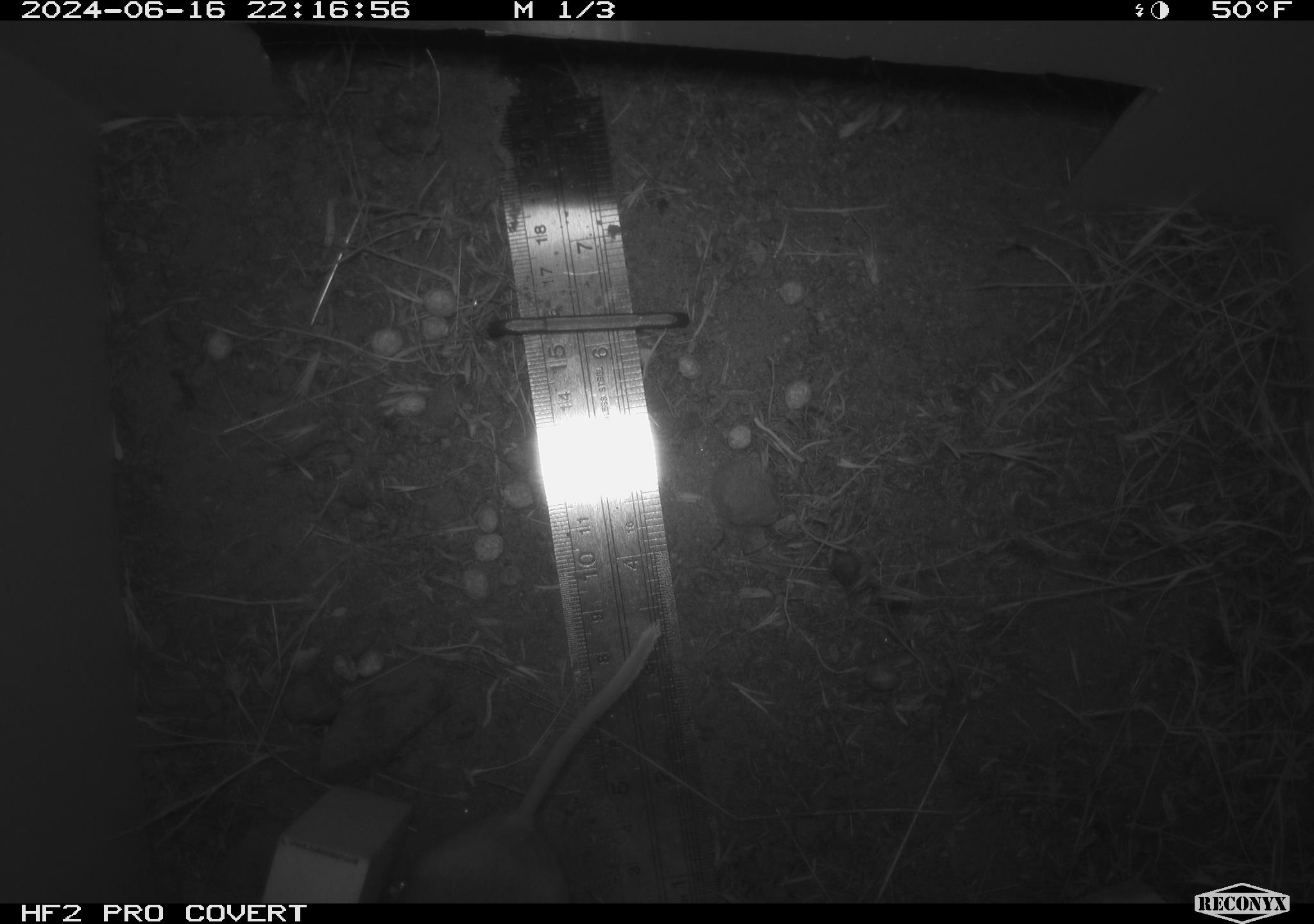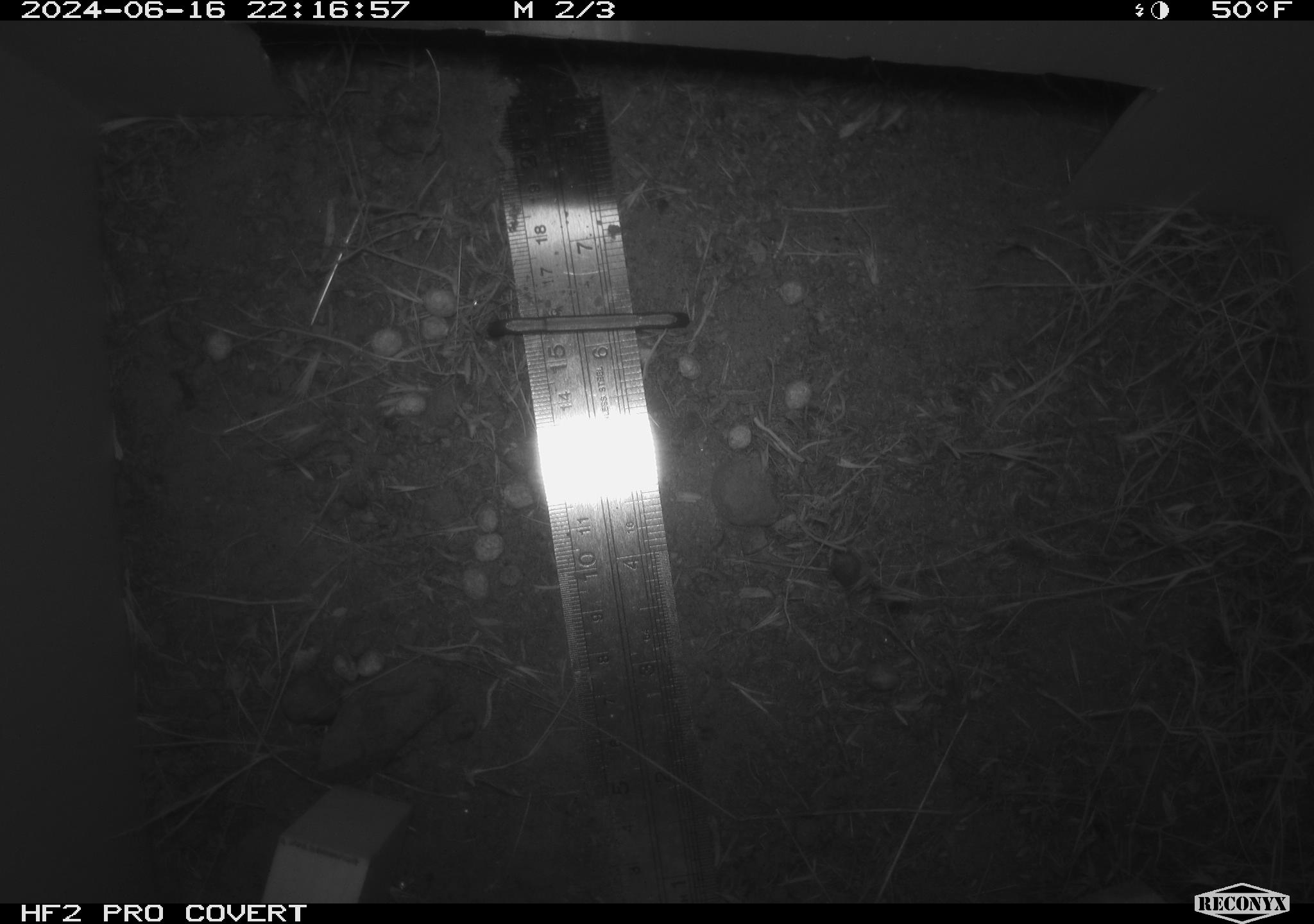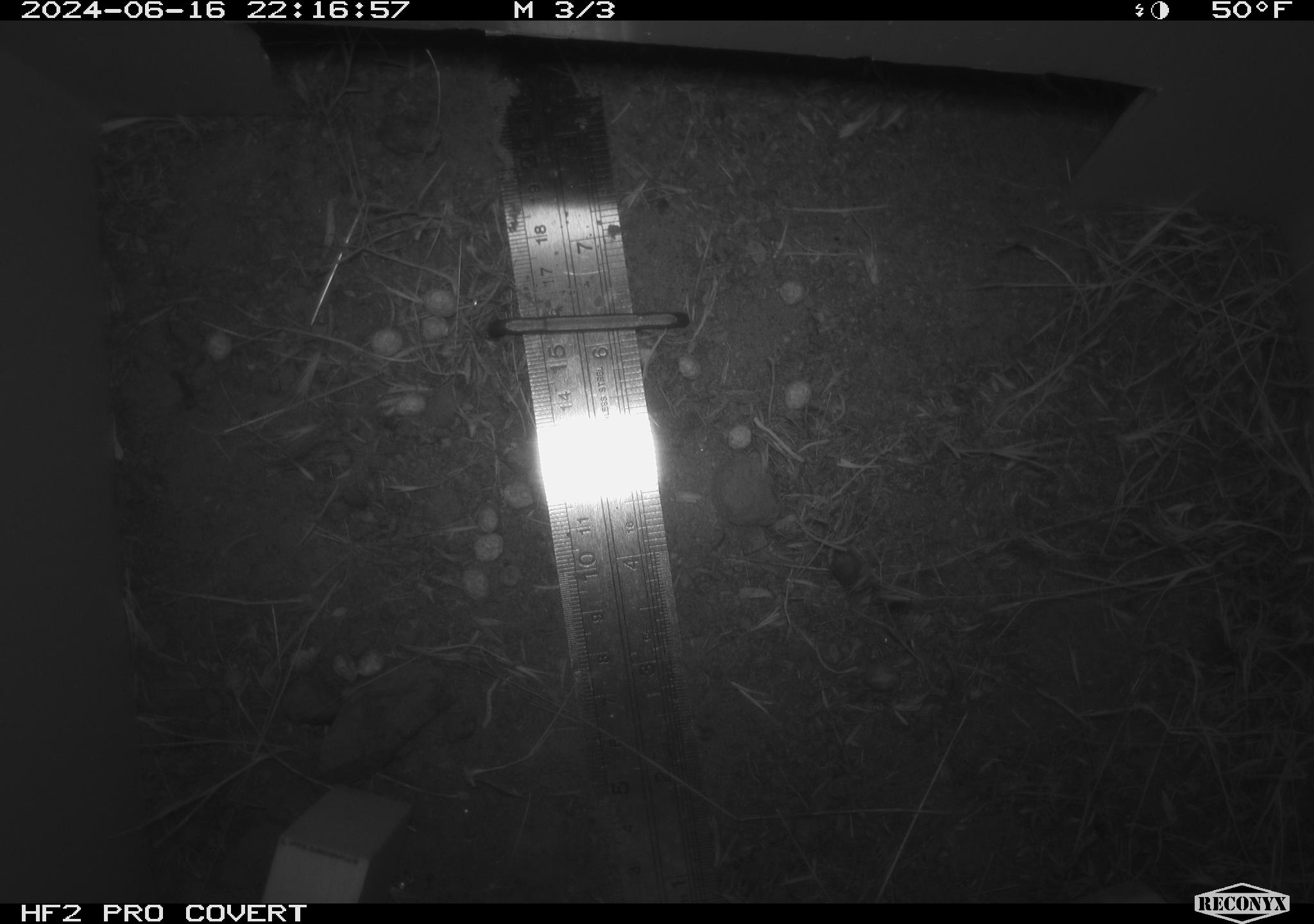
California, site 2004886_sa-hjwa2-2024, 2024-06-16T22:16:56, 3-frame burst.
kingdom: Animalia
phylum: Chordata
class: Mammalia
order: Rodentia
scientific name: Rodentia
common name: rodent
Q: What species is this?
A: Rodent (Rodentia).